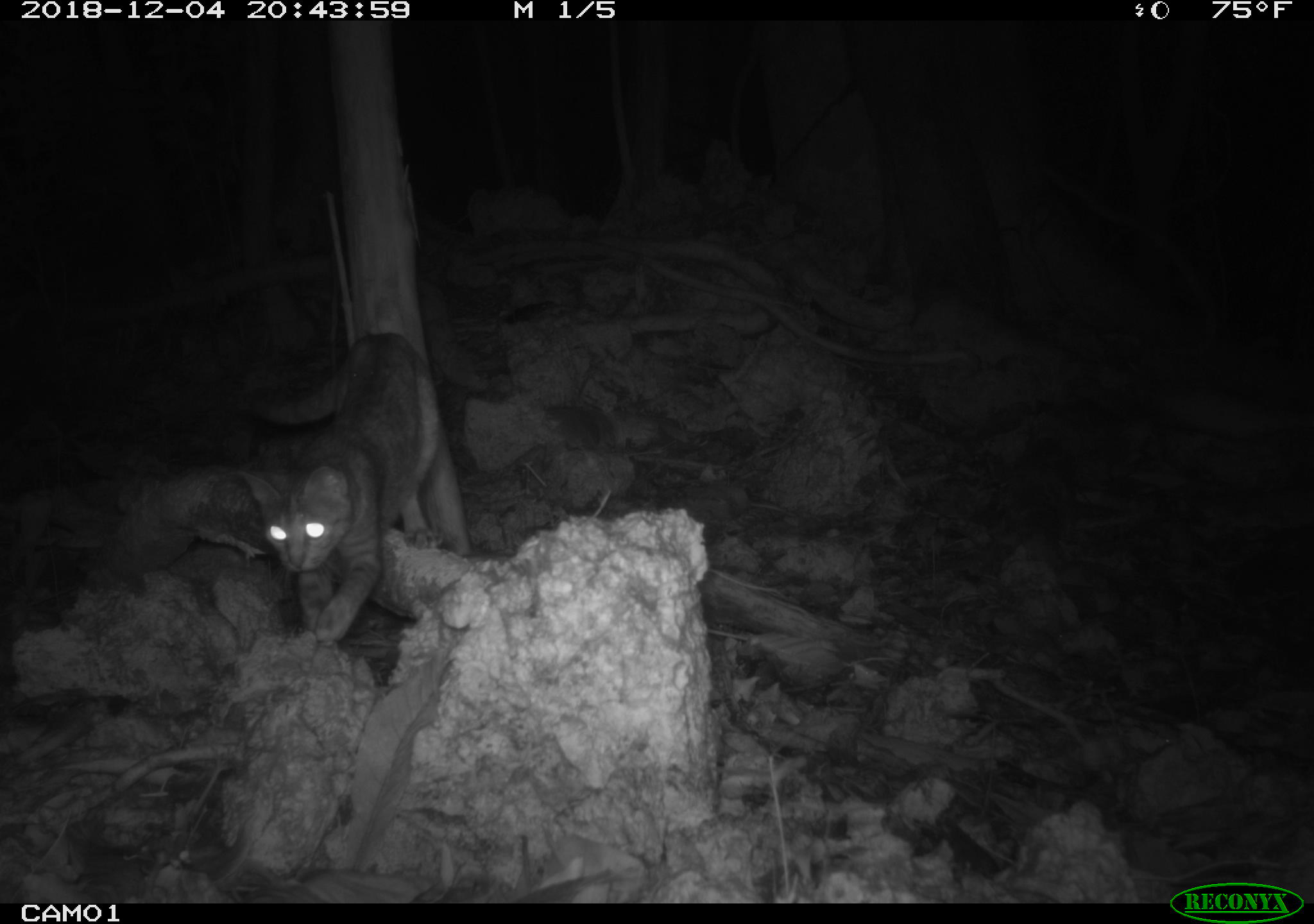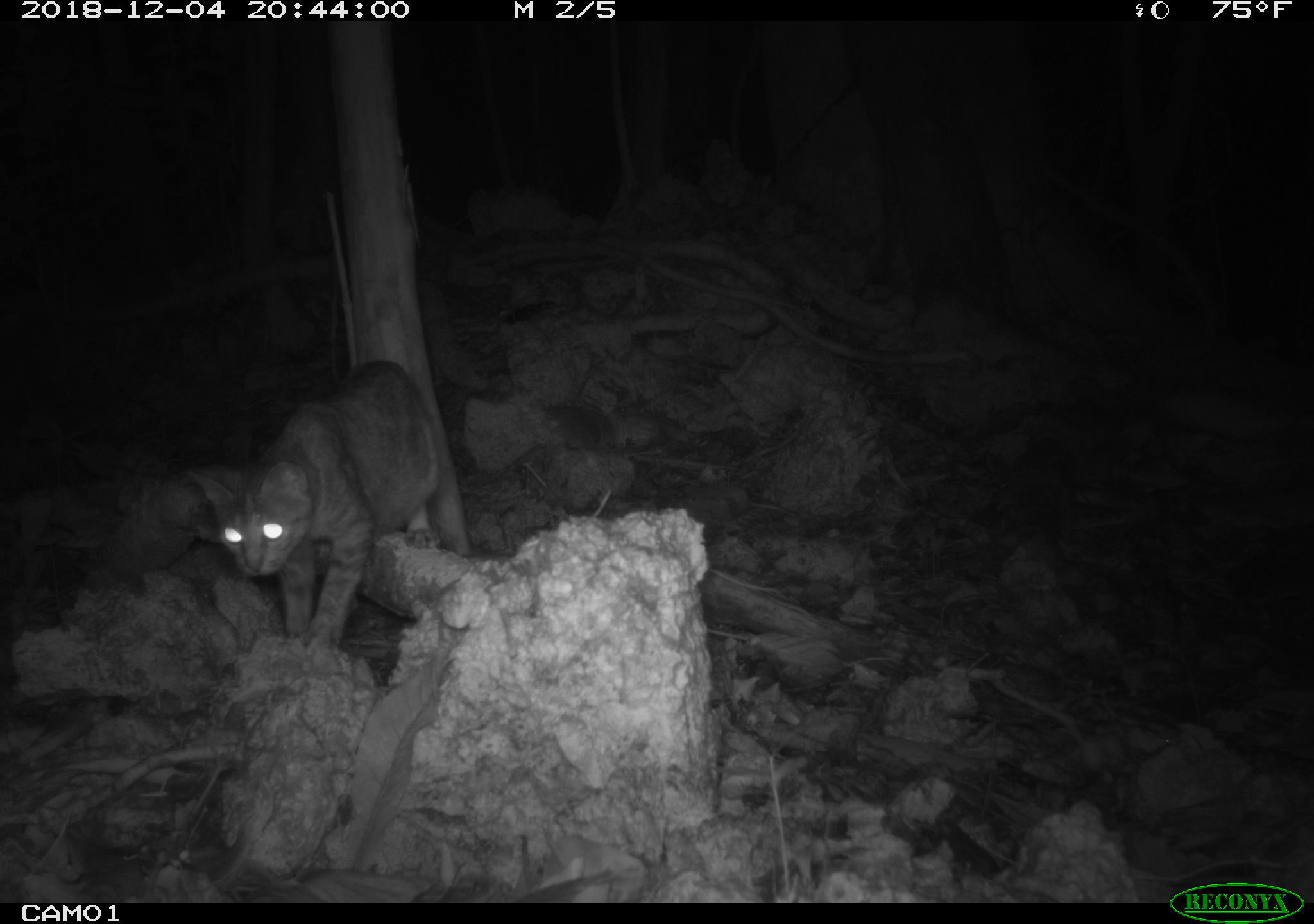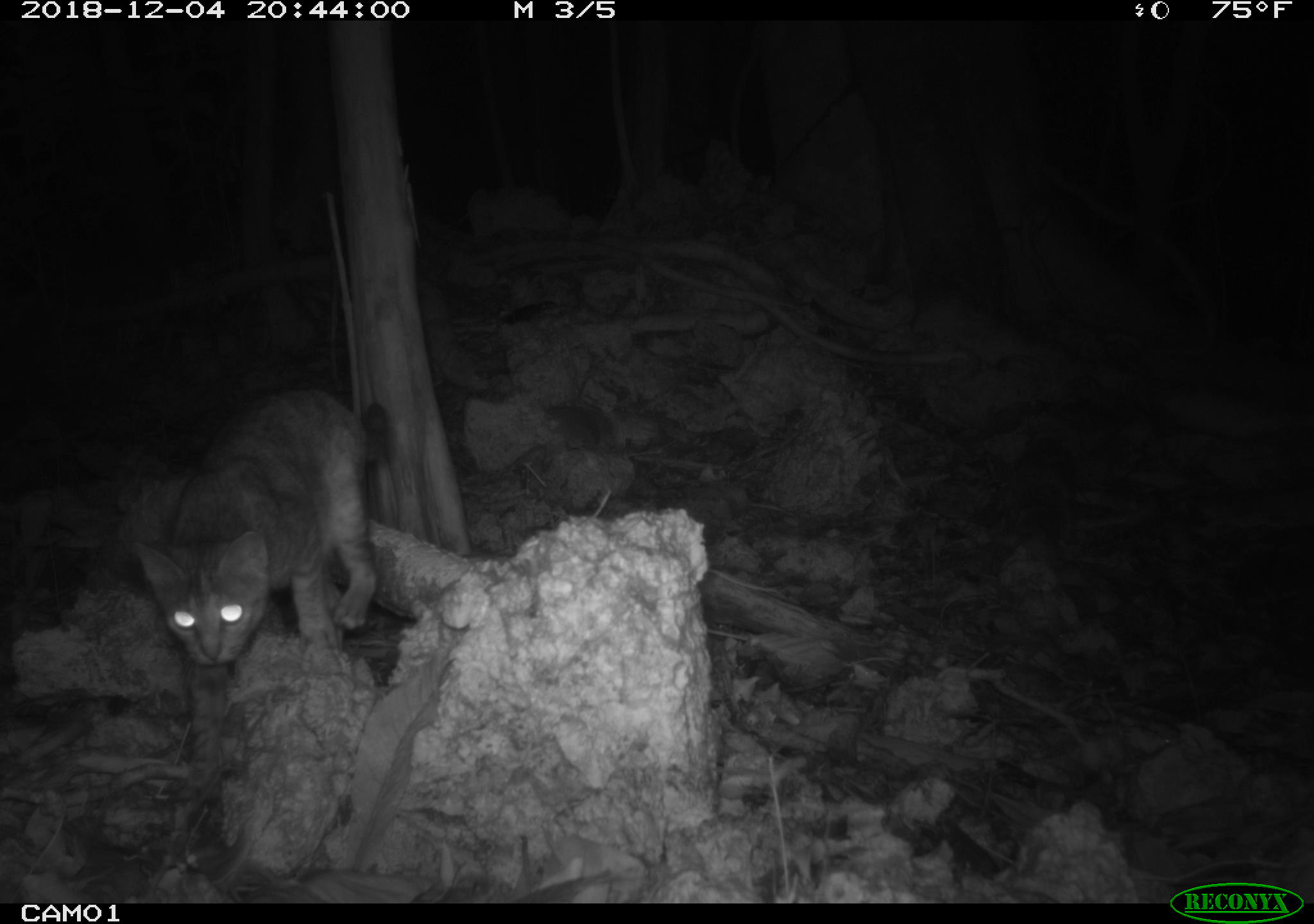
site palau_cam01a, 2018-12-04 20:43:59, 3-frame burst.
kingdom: Animalia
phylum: Chordata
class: Mammalia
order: Carnivora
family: Felidae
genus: Felis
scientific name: Felis catus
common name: cat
Cat (Felis catus).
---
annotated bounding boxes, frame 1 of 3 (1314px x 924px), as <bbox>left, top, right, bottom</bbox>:
cat: <bbox>233, 336, 472, 647</bbox>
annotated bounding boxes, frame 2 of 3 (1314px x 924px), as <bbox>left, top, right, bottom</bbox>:
cat: <bbox>199, 363, 475, 654</bbox>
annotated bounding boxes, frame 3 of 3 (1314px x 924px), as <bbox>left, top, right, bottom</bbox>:
cat: <bbox>124, 386, 396, 802</bbox>